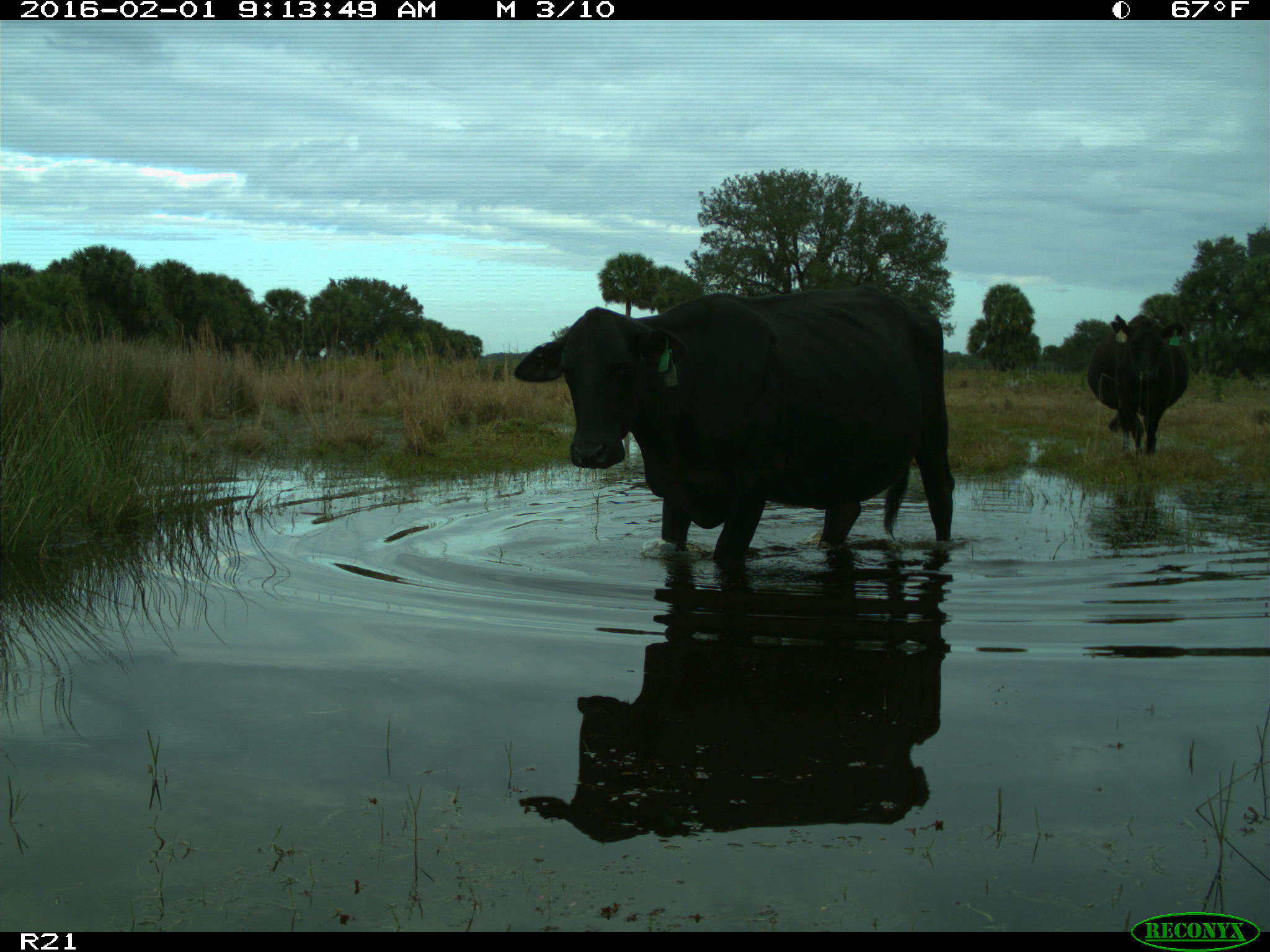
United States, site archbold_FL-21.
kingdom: Animalia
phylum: Chordata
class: Mammalia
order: Artiodactyla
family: Bovidae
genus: Bos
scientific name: Bos taurus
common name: domestic cow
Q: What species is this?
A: Bos taurus (domestic cow).